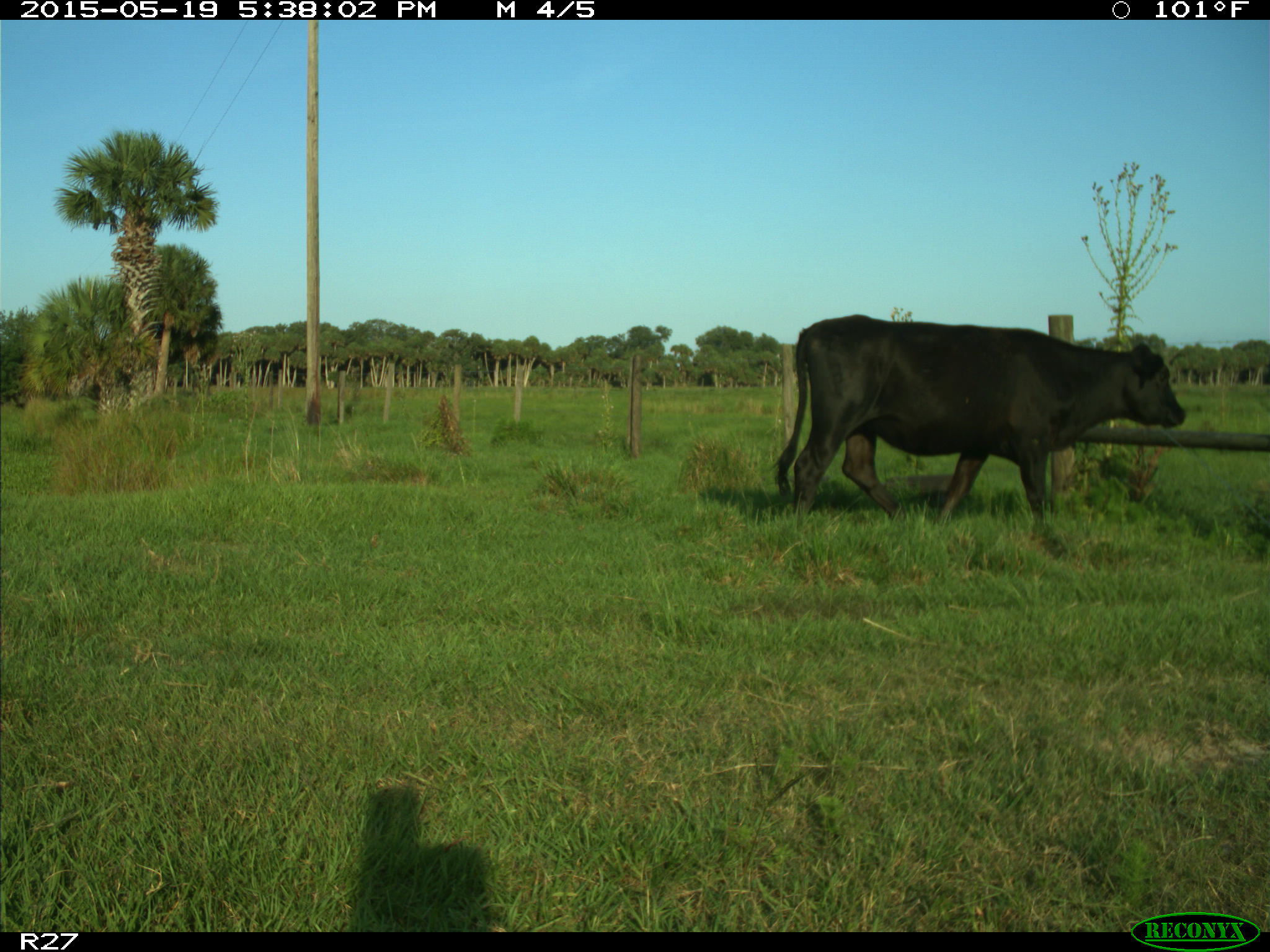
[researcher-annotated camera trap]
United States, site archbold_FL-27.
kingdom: Animalia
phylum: Chordata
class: Mammalia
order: Artiodactyla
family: Bovidae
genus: Bos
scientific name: Bos taurus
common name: domestic cow